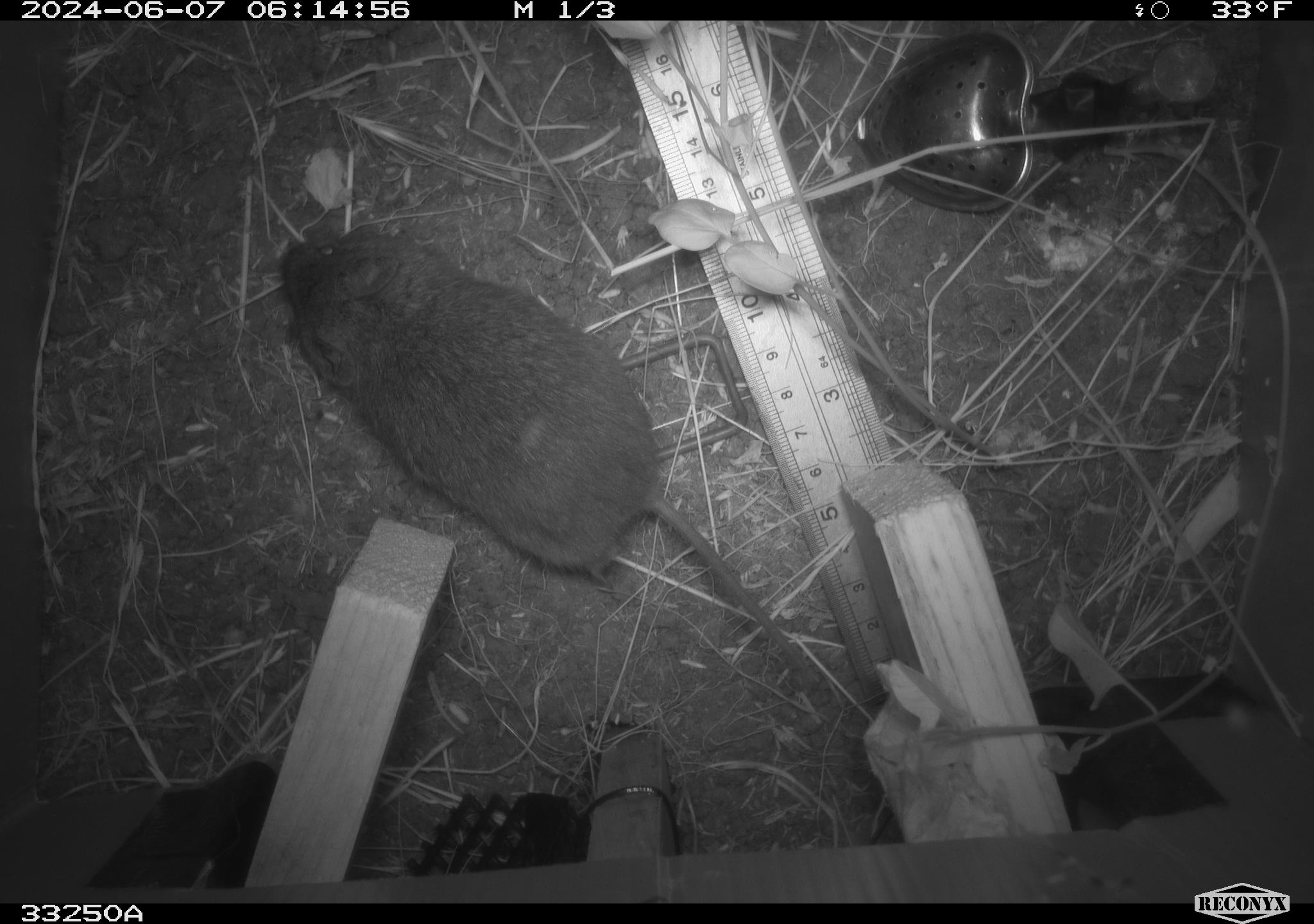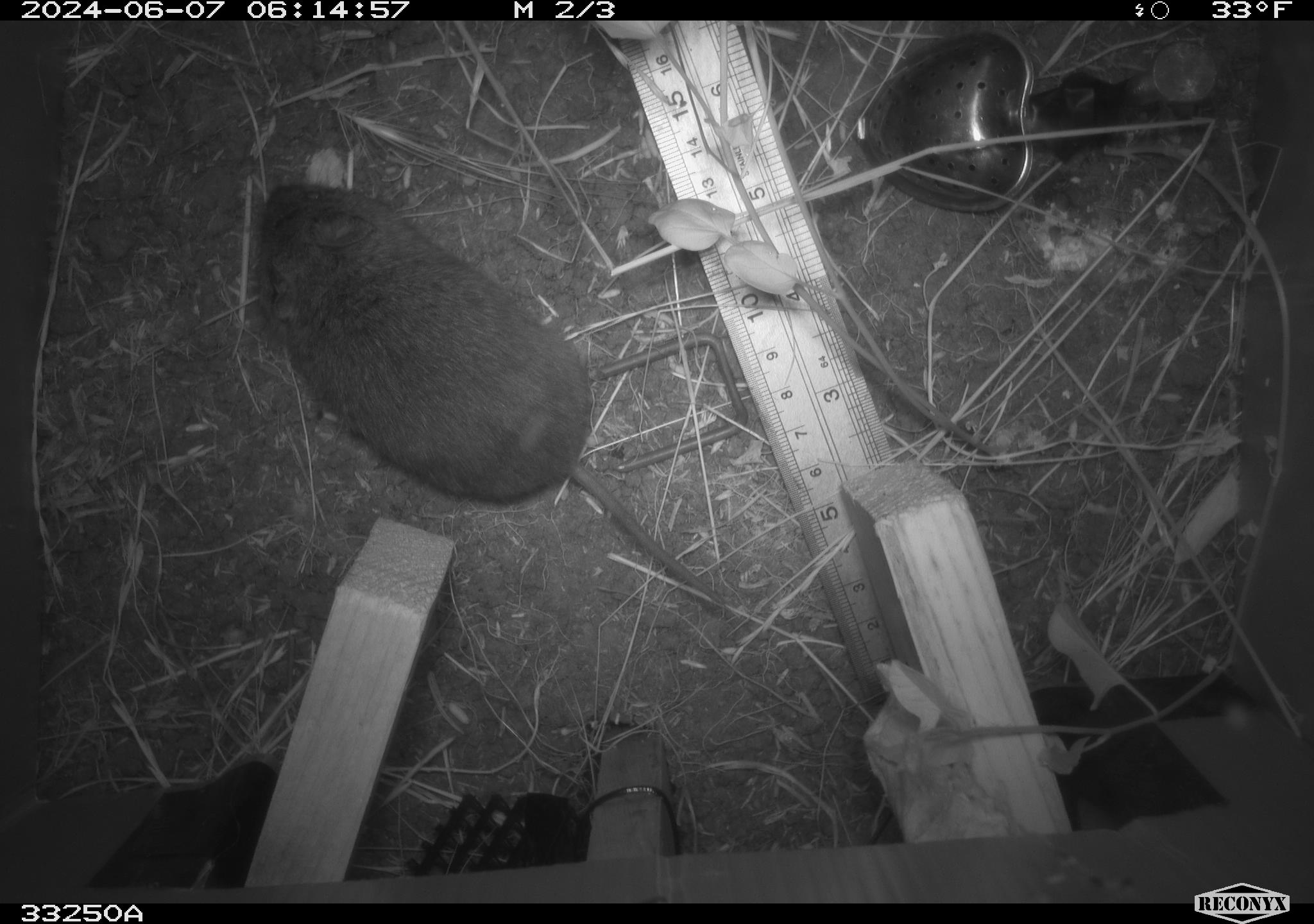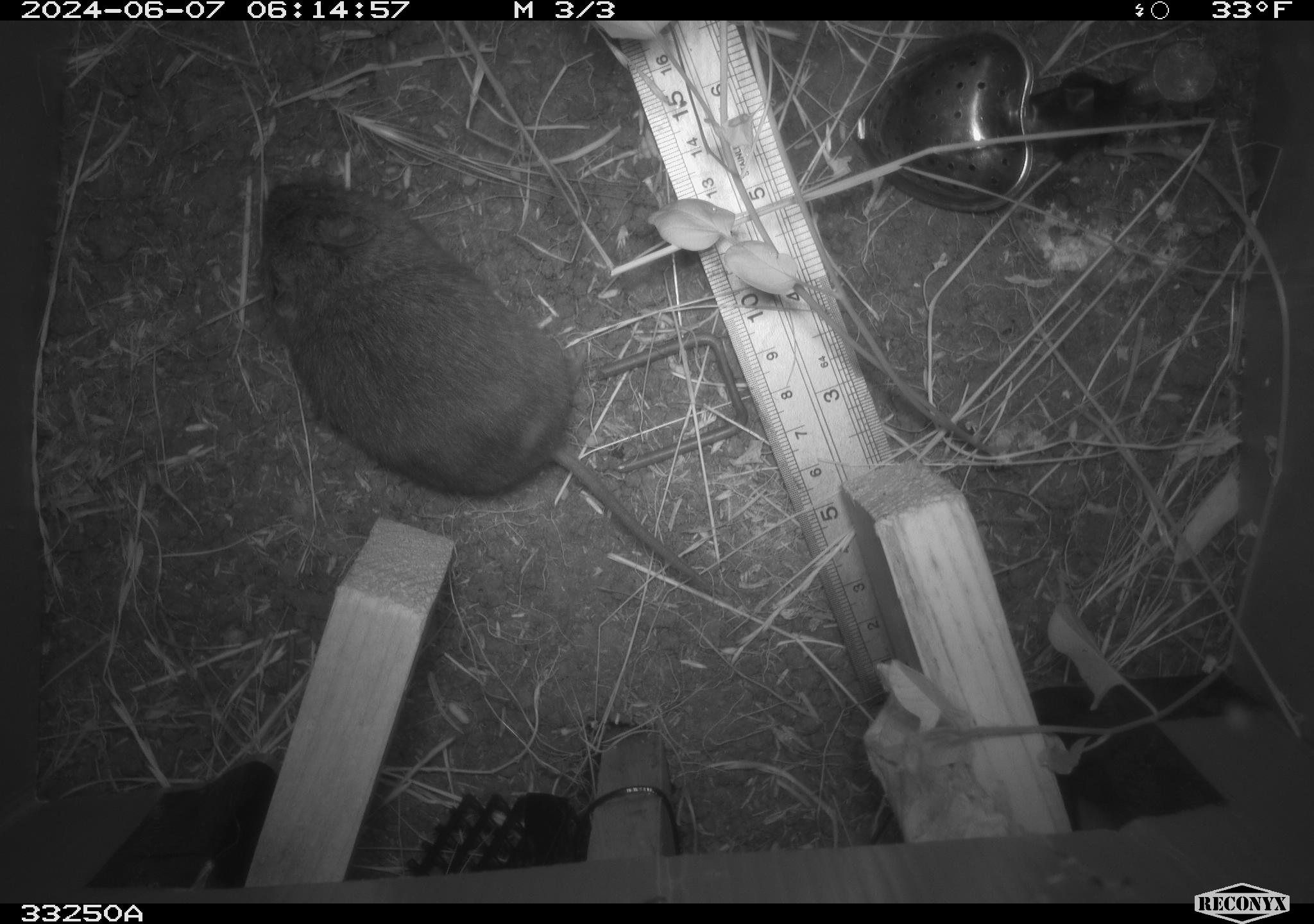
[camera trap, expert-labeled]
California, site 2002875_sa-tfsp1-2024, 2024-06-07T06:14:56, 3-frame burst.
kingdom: Animalia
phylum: Chordata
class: Mammalia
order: Rodentia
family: Cricetidae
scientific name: Arvicolinae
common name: voles, lemmings, and muskrats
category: arvicolinae subfamily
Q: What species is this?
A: Arvicolinae subfamily (voles, lemmings, and muskrats) (Arvicolinae).